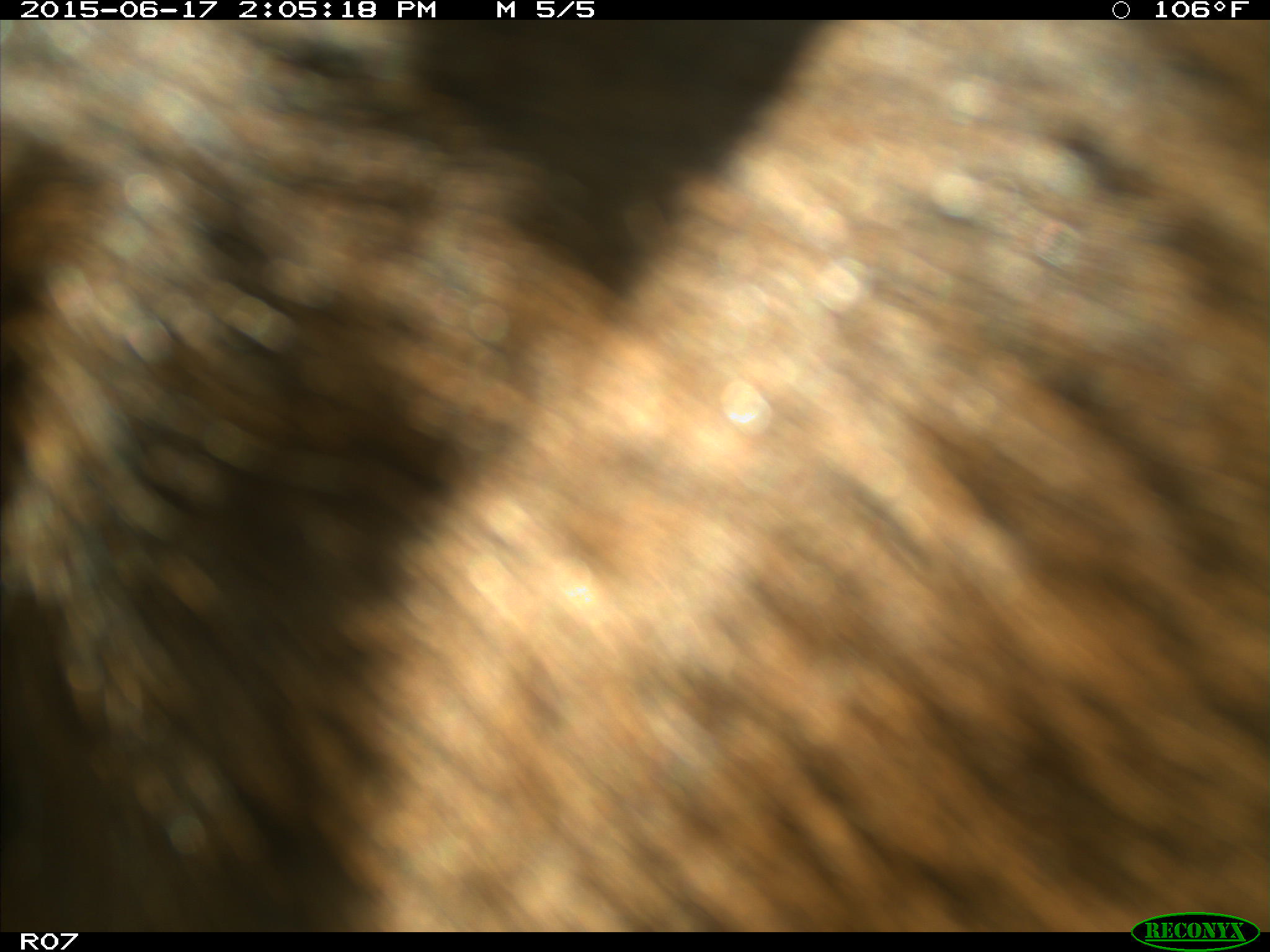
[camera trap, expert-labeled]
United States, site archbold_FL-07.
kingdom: Animalia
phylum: Chordata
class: Mammalia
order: Artiodactyla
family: Bovidae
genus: Bos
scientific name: Bos taurus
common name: domestic cow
Bos taurus (domestic cow).